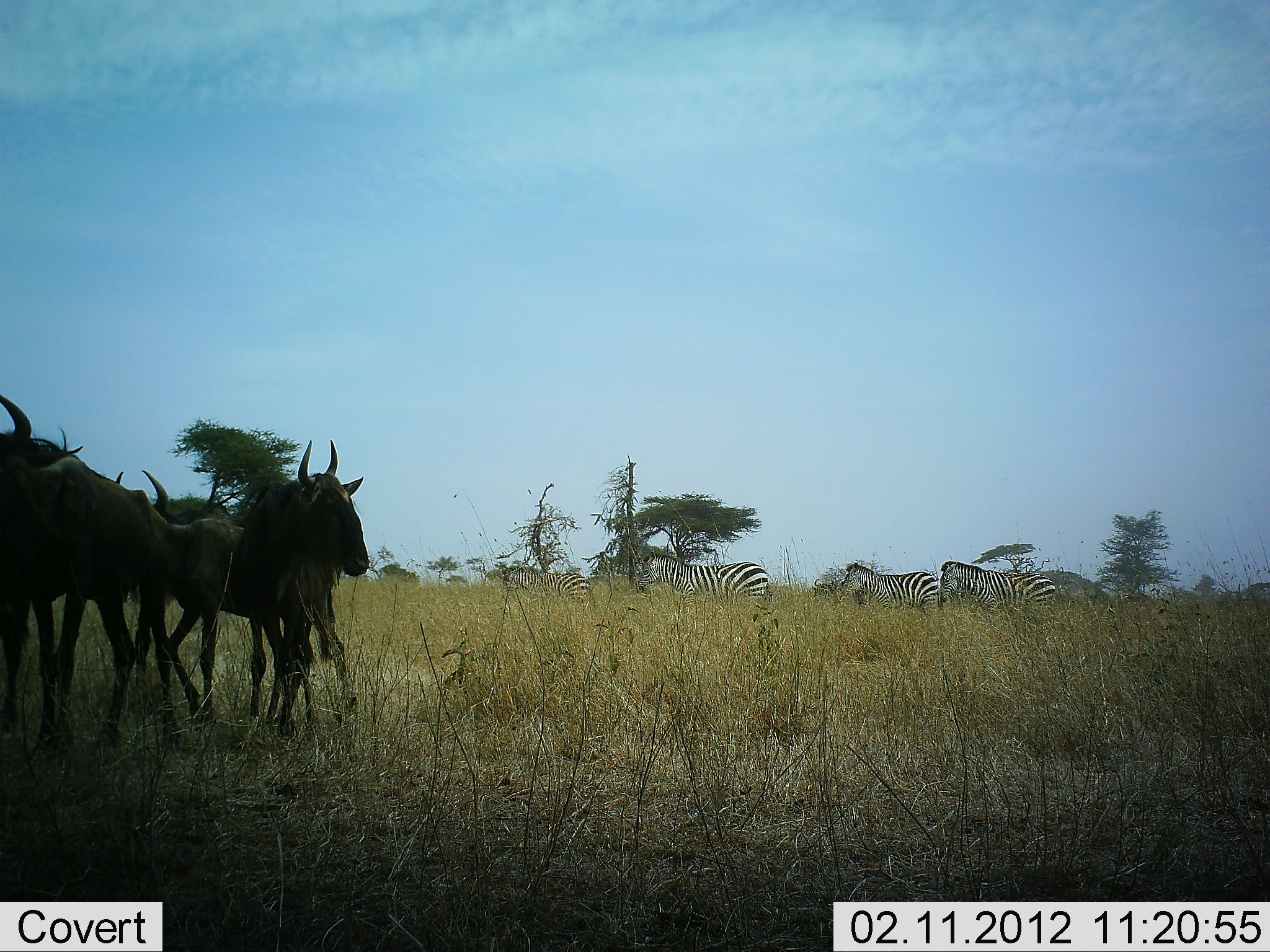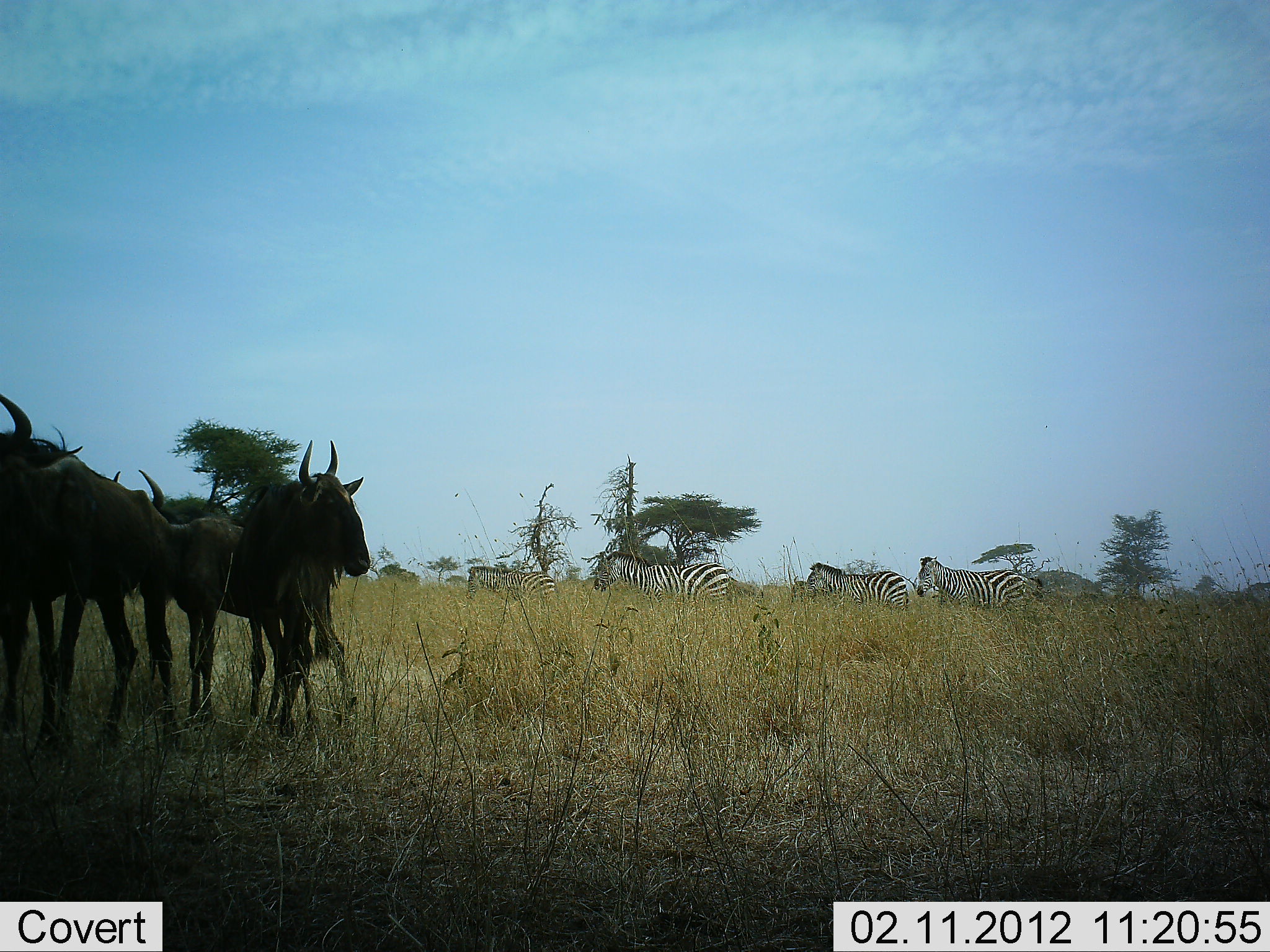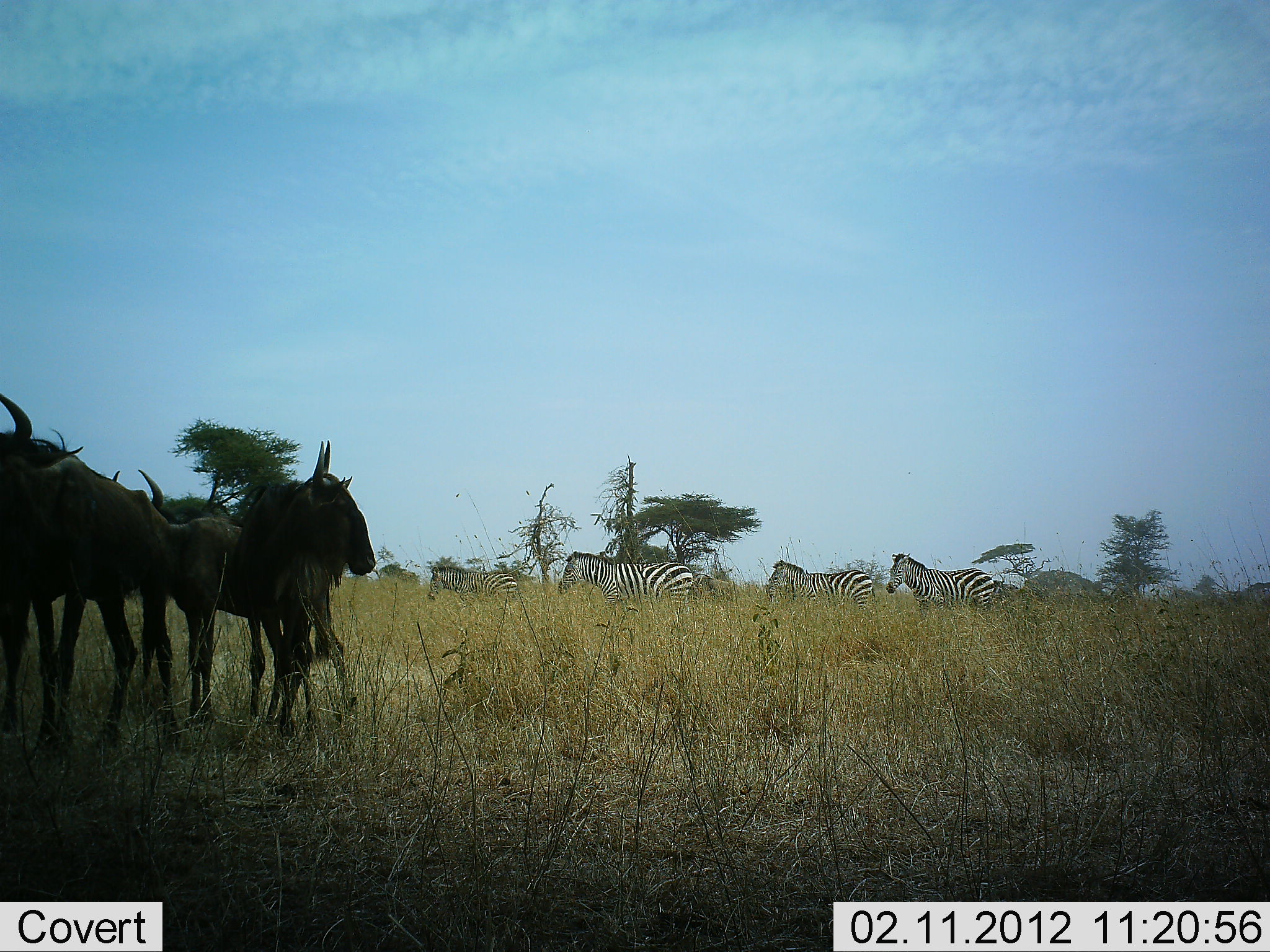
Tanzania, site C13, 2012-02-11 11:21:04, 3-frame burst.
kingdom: Animalia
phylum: Chordata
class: Mammalia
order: Artiodactyla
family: Bovidae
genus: Connochaetes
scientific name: Connochaetes taurinus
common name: blue wildebeest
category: wildebeest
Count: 4.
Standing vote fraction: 100%.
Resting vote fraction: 0%.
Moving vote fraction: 4%.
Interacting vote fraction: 9%.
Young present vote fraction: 9%.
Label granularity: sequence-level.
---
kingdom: Animalia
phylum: Chordata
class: Mammalia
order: Perissodactyla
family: Equidae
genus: Equus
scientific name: Equus quagga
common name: plains zebra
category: zebra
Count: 4.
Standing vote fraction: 0%.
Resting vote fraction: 0%.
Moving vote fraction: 100%.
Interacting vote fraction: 0%.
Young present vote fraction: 9%.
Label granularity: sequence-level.